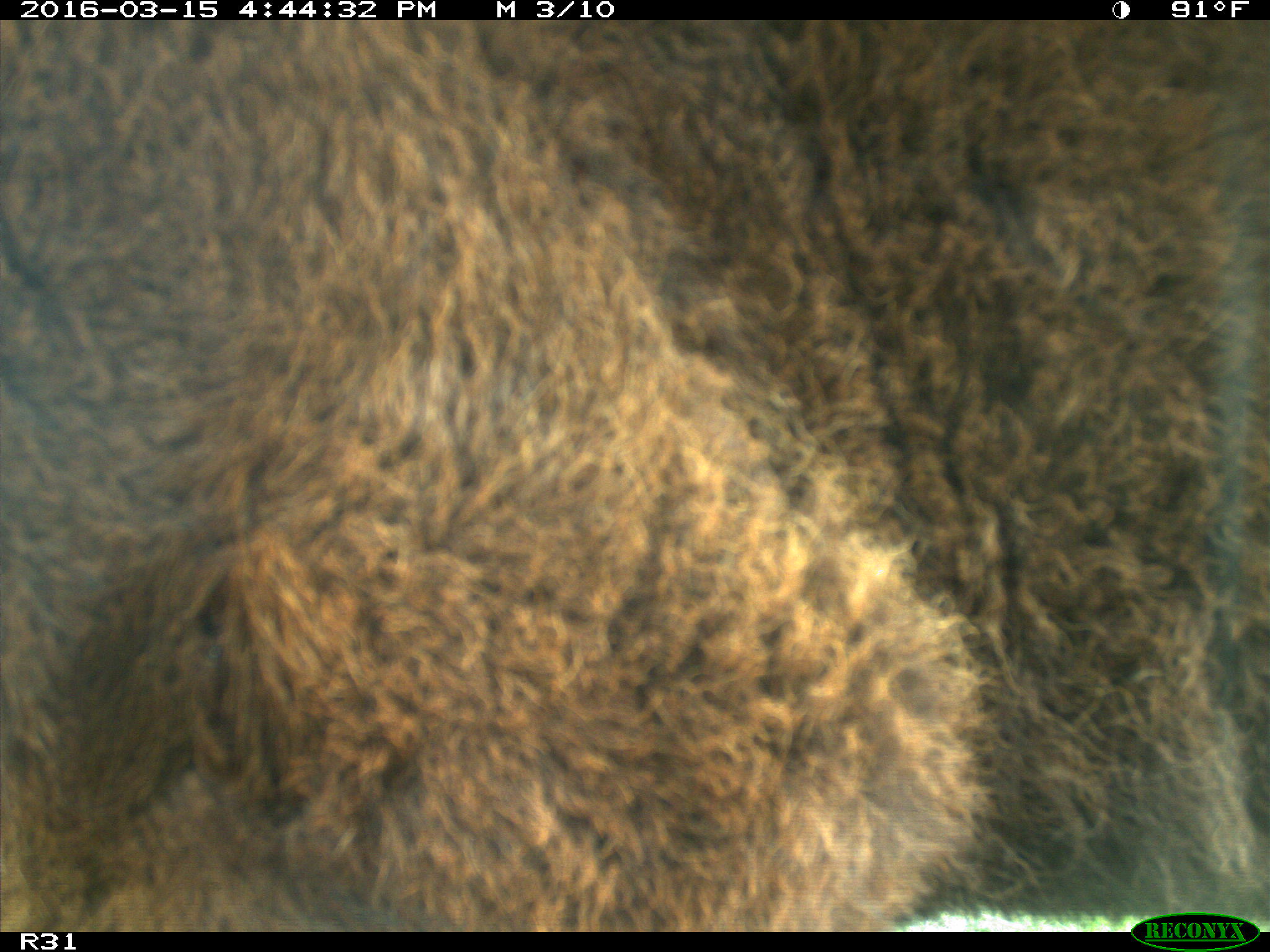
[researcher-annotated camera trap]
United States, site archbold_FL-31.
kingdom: Animalia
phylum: Chordata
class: Mammalia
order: Artiodactyla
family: Bovidae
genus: Bos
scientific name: Bos taurus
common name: domestic cow